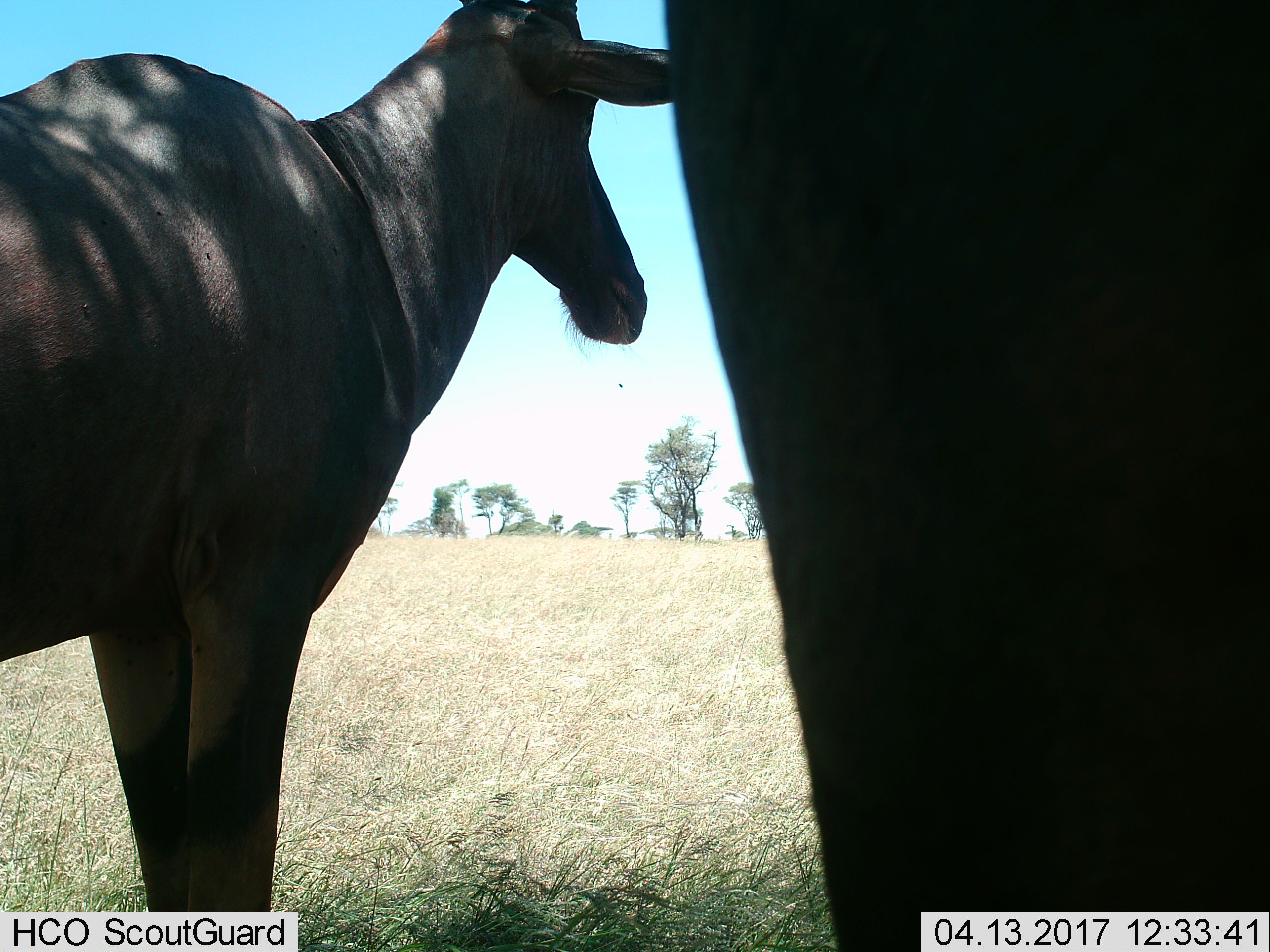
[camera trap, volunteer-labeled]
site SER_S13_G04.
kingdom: Animalia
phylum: Chordata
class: Mammalia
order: Artiodactyla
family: Bovidae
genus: Damaliscus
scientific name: Damaliscus lunatus jimela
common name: topi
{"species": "topi (Damaliscus lunatus jimela)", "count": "2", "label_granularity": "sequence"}